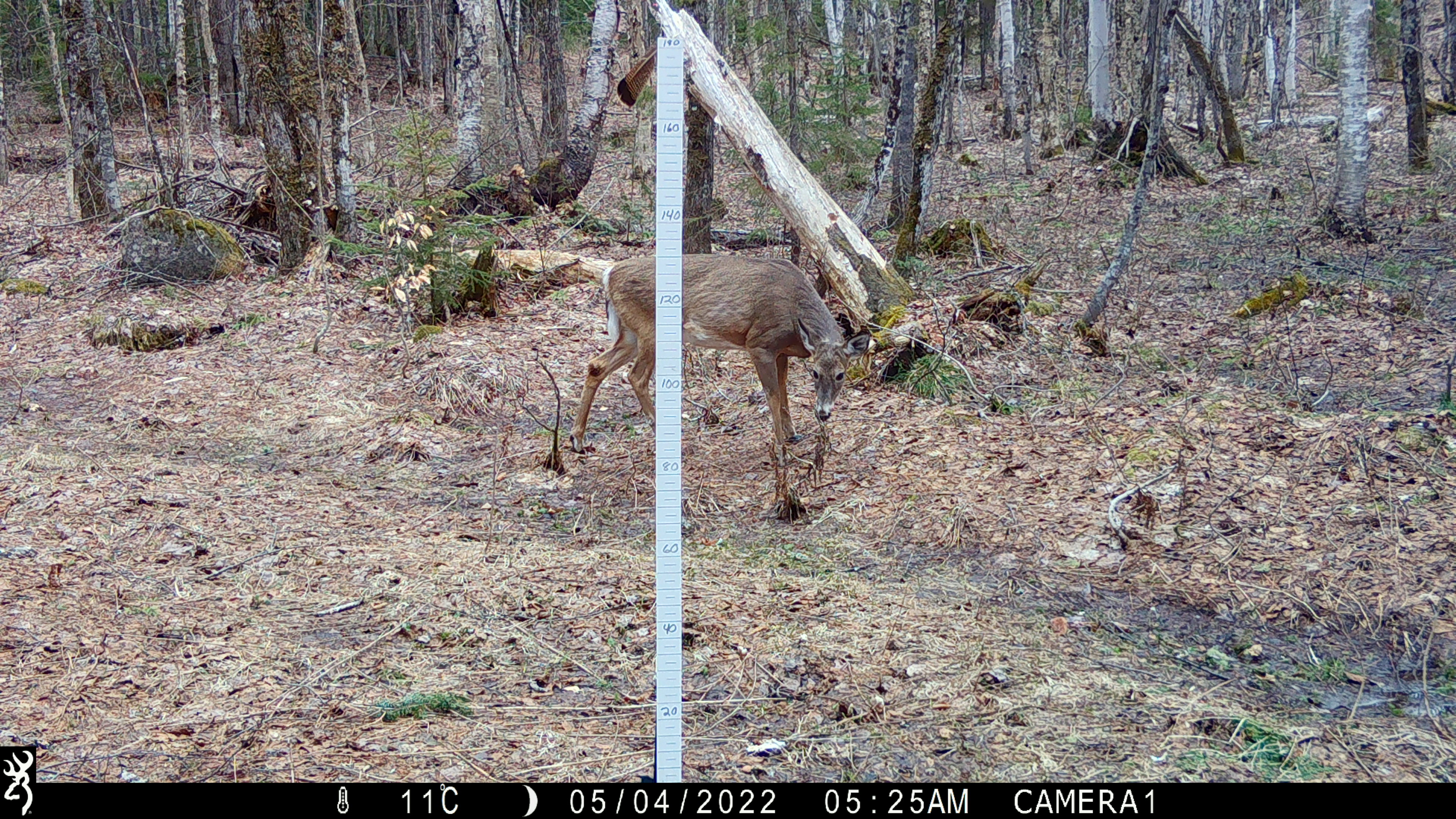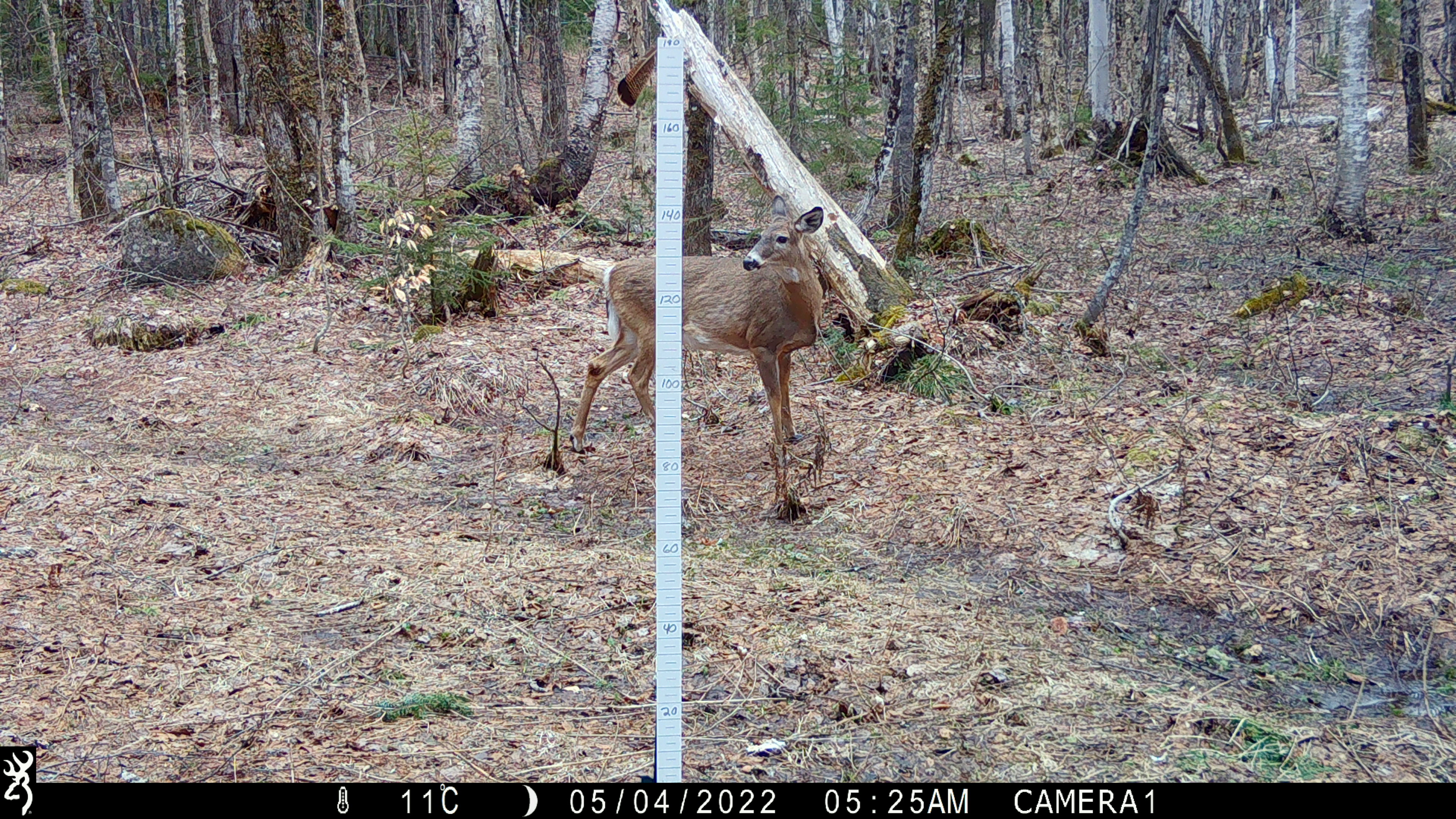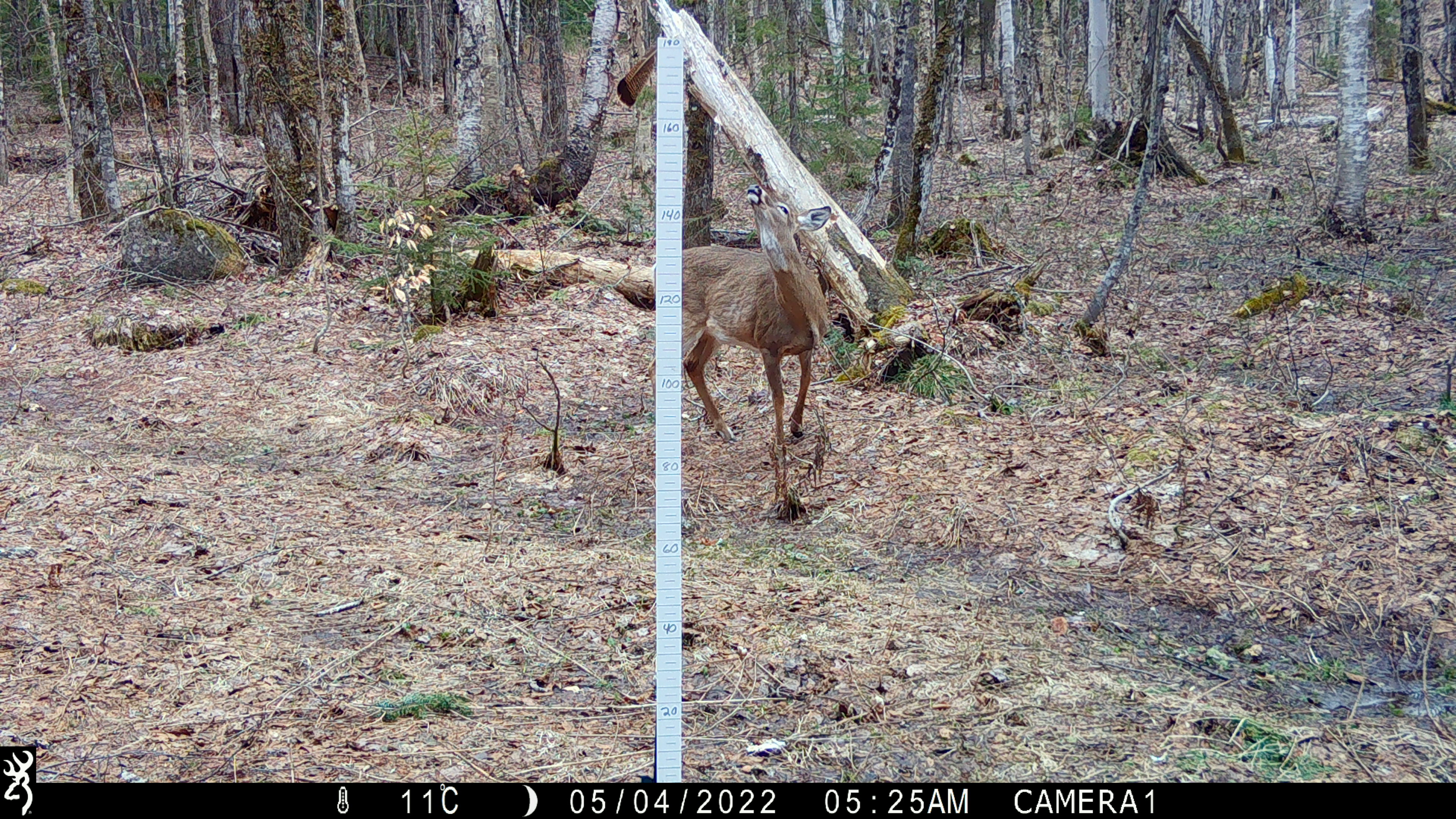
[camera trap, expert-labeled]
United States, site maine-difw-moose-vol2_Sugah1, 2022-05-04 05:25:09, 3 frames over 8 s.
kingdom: Animalia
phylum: Chordata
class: Mammalia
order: Artiodactyla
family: Cervidae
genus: Odocoileus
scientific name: Odocoileus virginianus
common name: white-tailed deer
White-tailed deer (Odocoileus virginianus).